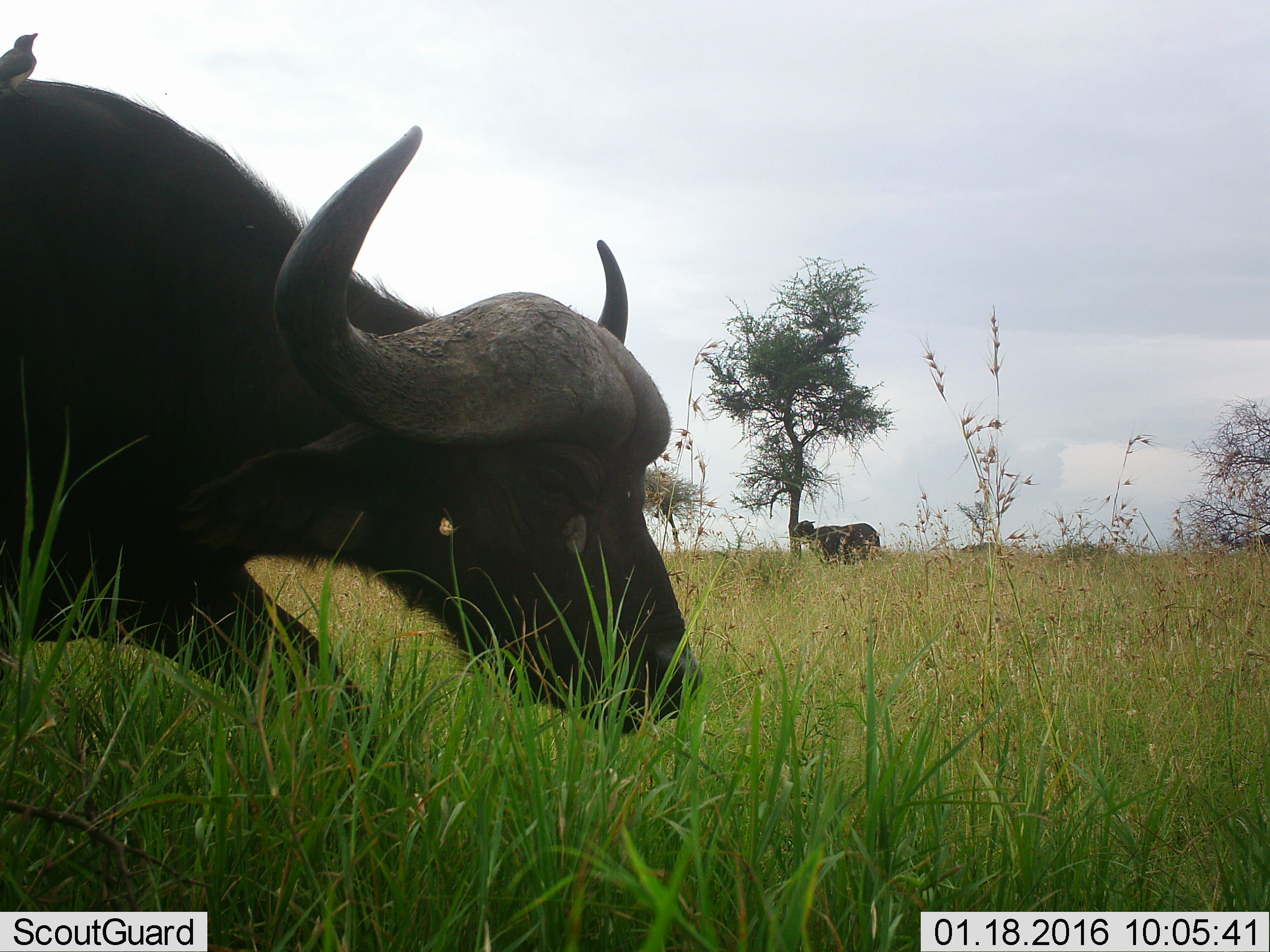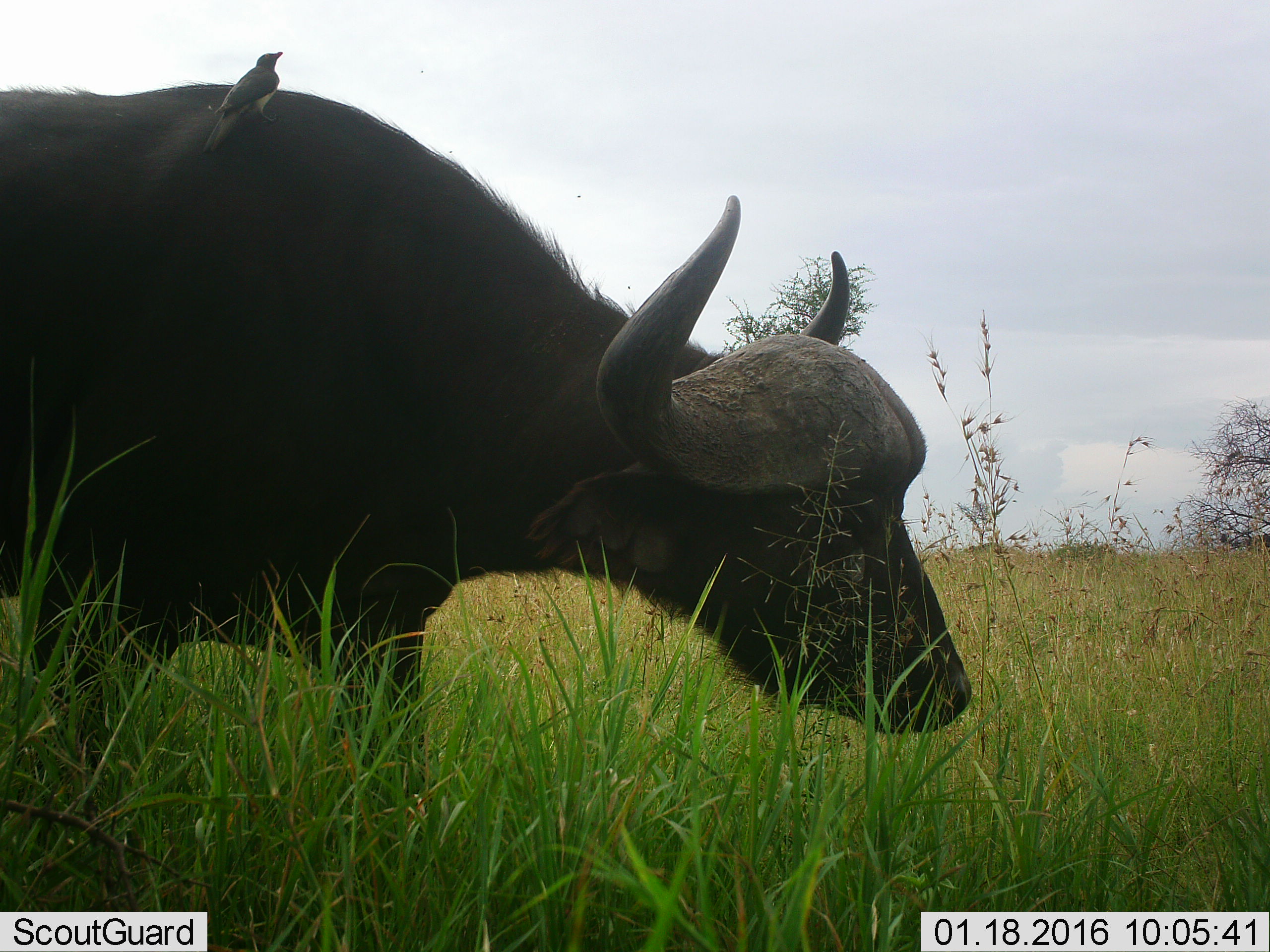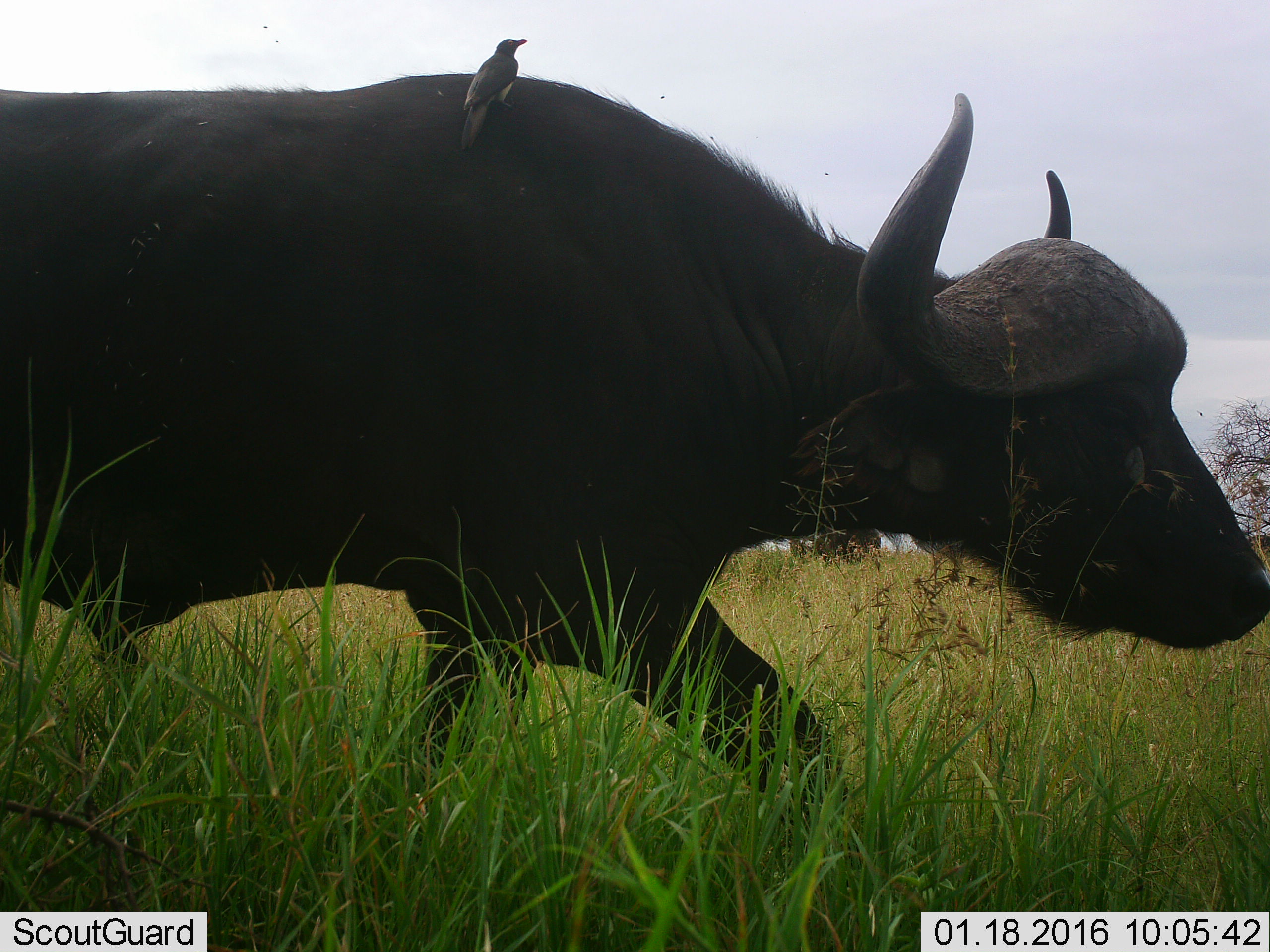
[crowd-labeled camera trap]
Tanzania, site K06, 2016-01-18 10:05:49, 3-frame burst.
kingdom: Animalia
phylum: Chordata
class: Aves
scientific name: Aves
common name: bird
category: otherbird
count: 1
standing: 40%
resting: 20%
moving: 0%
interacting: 40%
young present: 0%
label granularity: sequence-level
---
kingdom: Animalia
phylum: Chordata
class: Mammalia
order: Artiodactyla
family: Bovidae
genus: Syncerus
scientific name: Syncerus caffer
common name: cape buffalo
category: buffalo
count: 2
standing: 75%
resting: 0%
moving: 100%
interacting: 0%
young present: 0%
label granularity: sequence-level